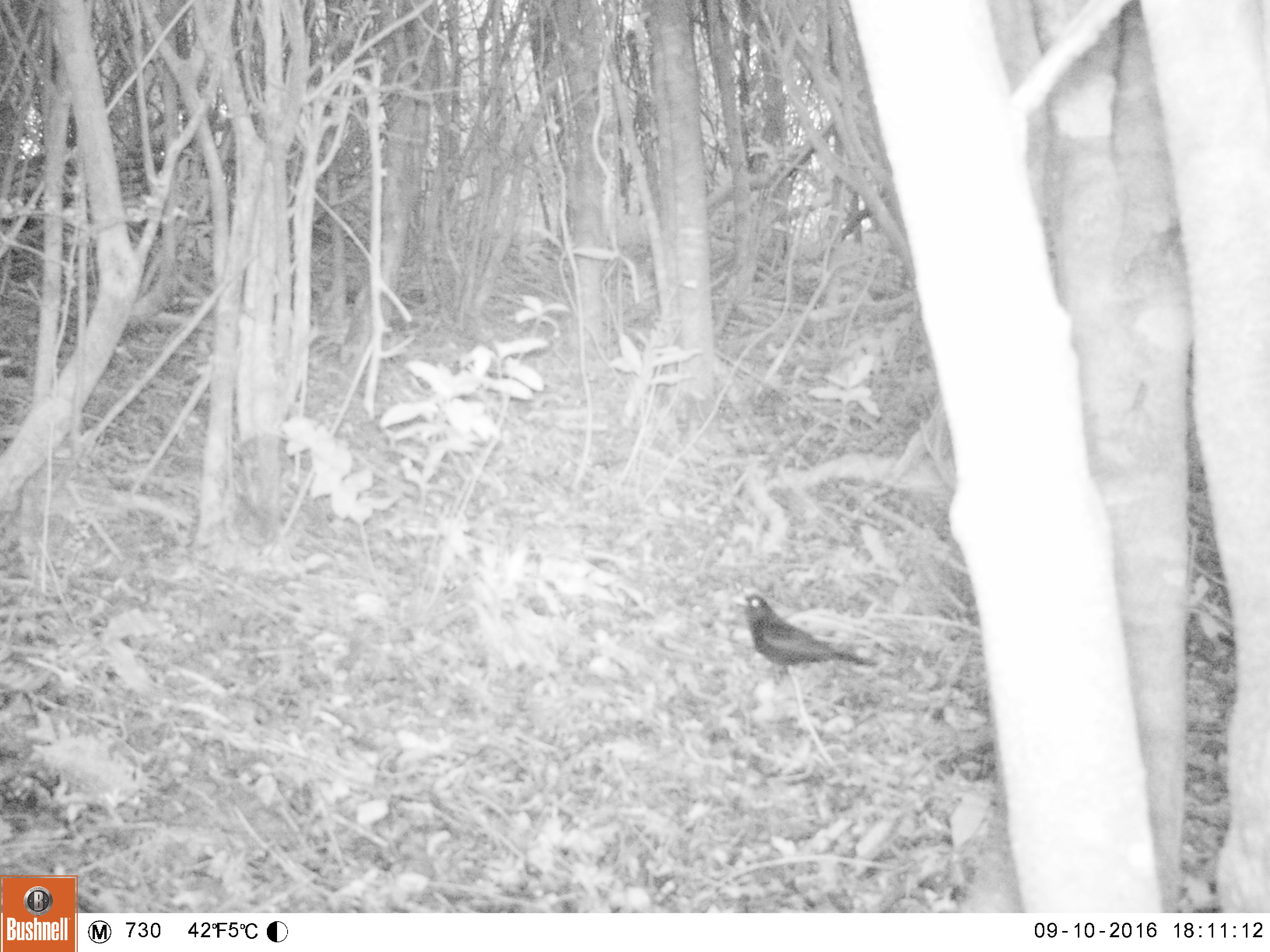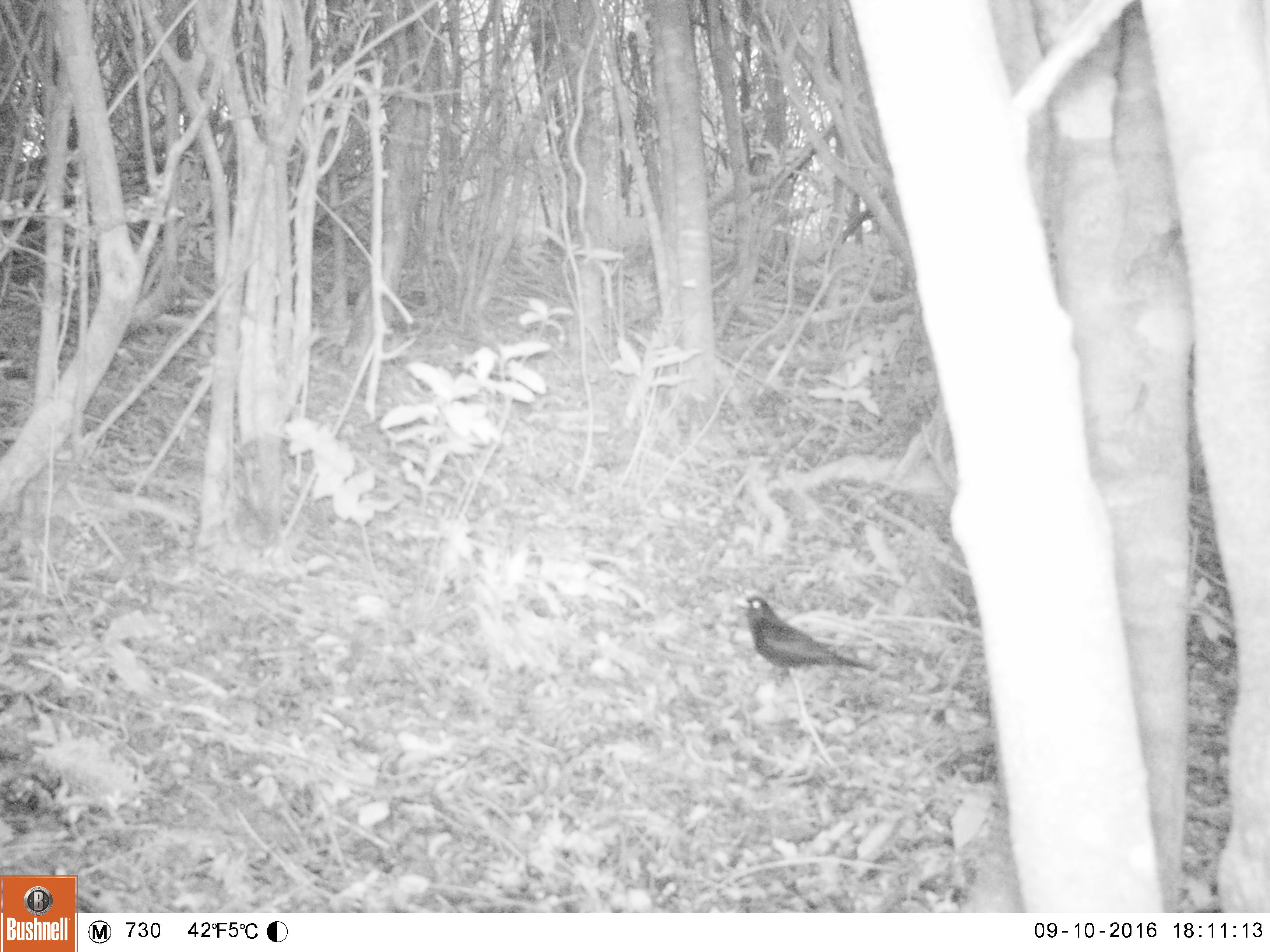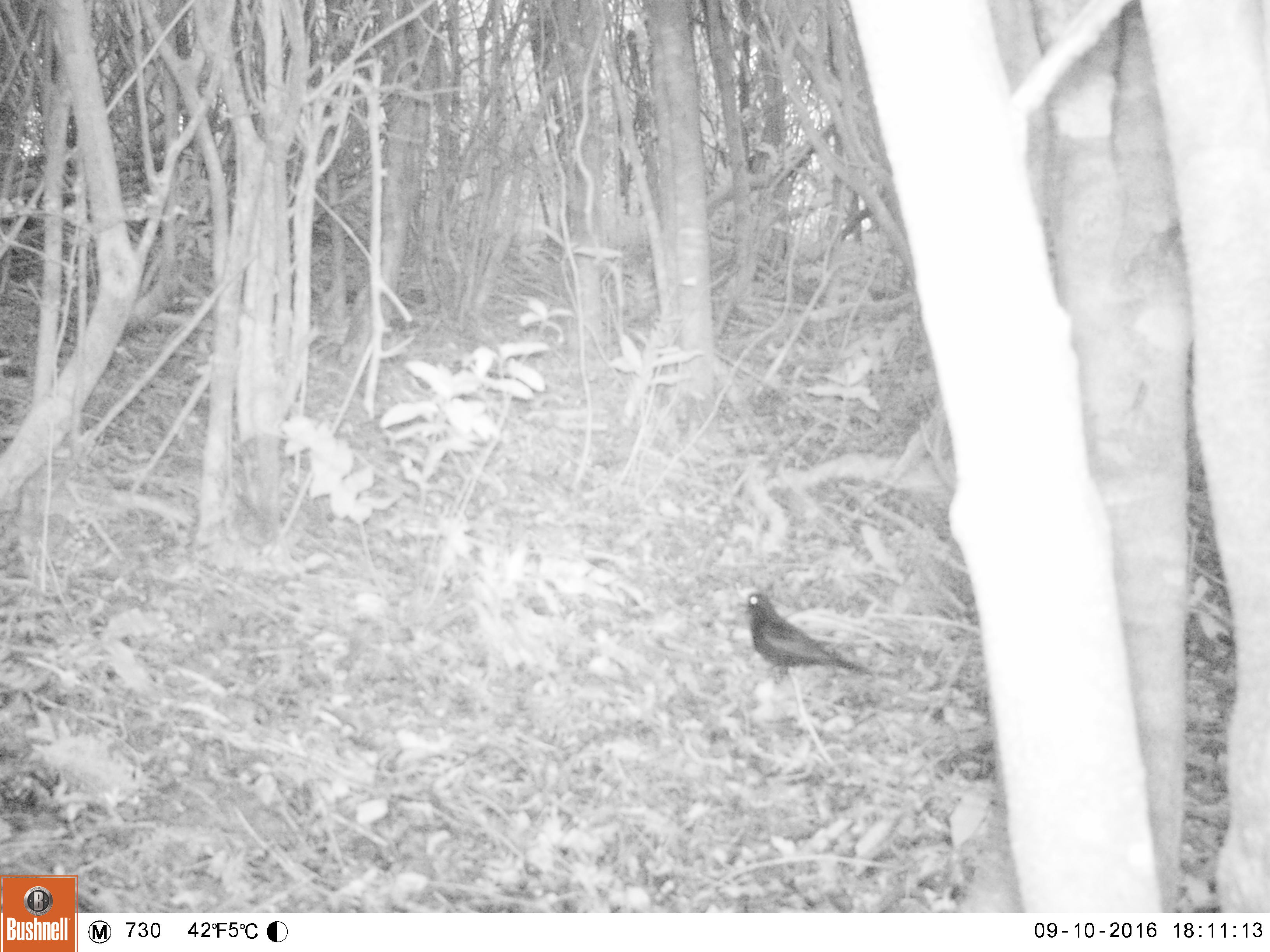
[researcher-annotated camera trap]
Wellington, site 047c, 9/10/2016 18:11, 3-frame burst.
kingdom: Animalia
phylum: Chordata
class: Aves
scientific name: Aves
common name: bird